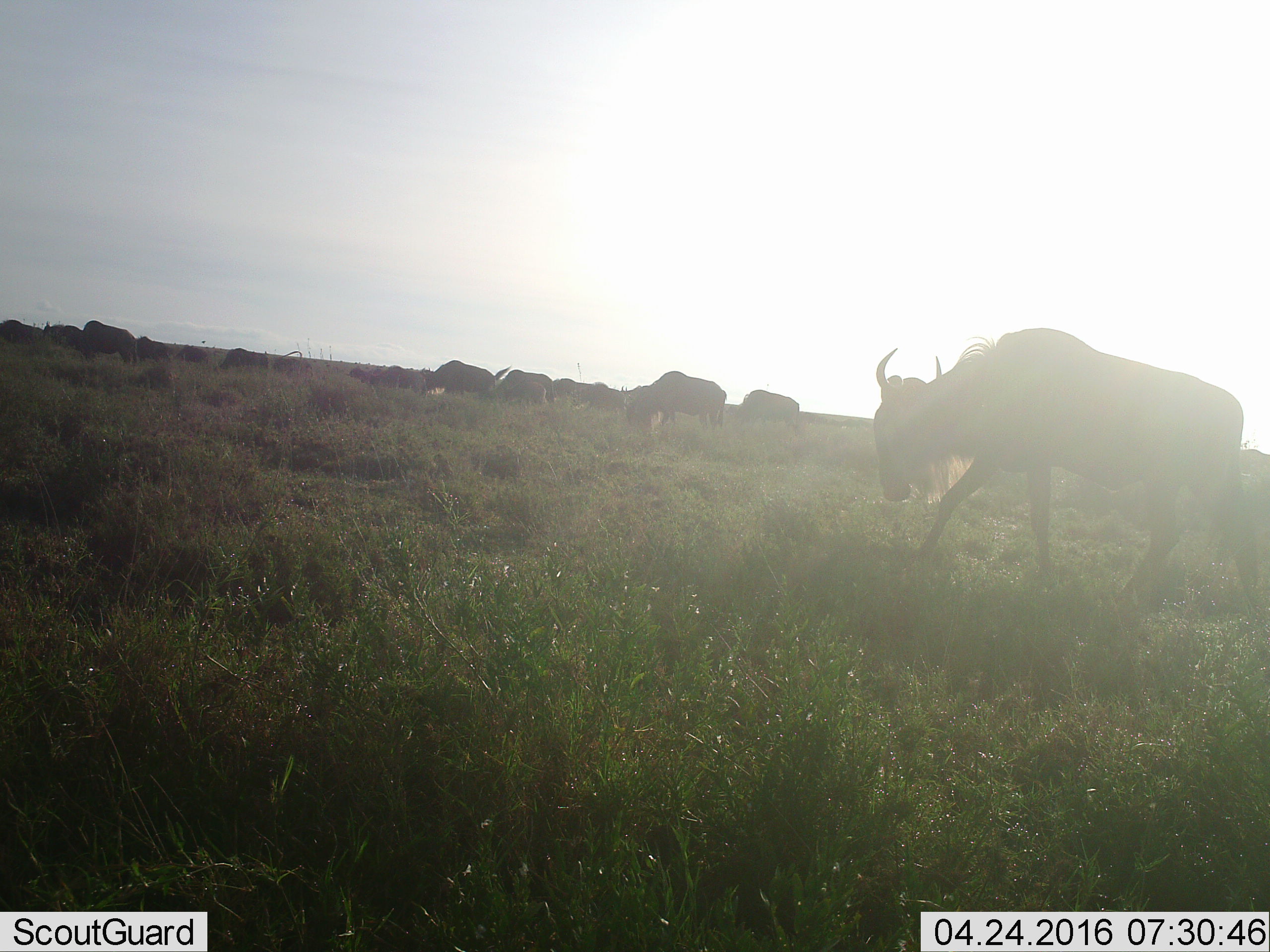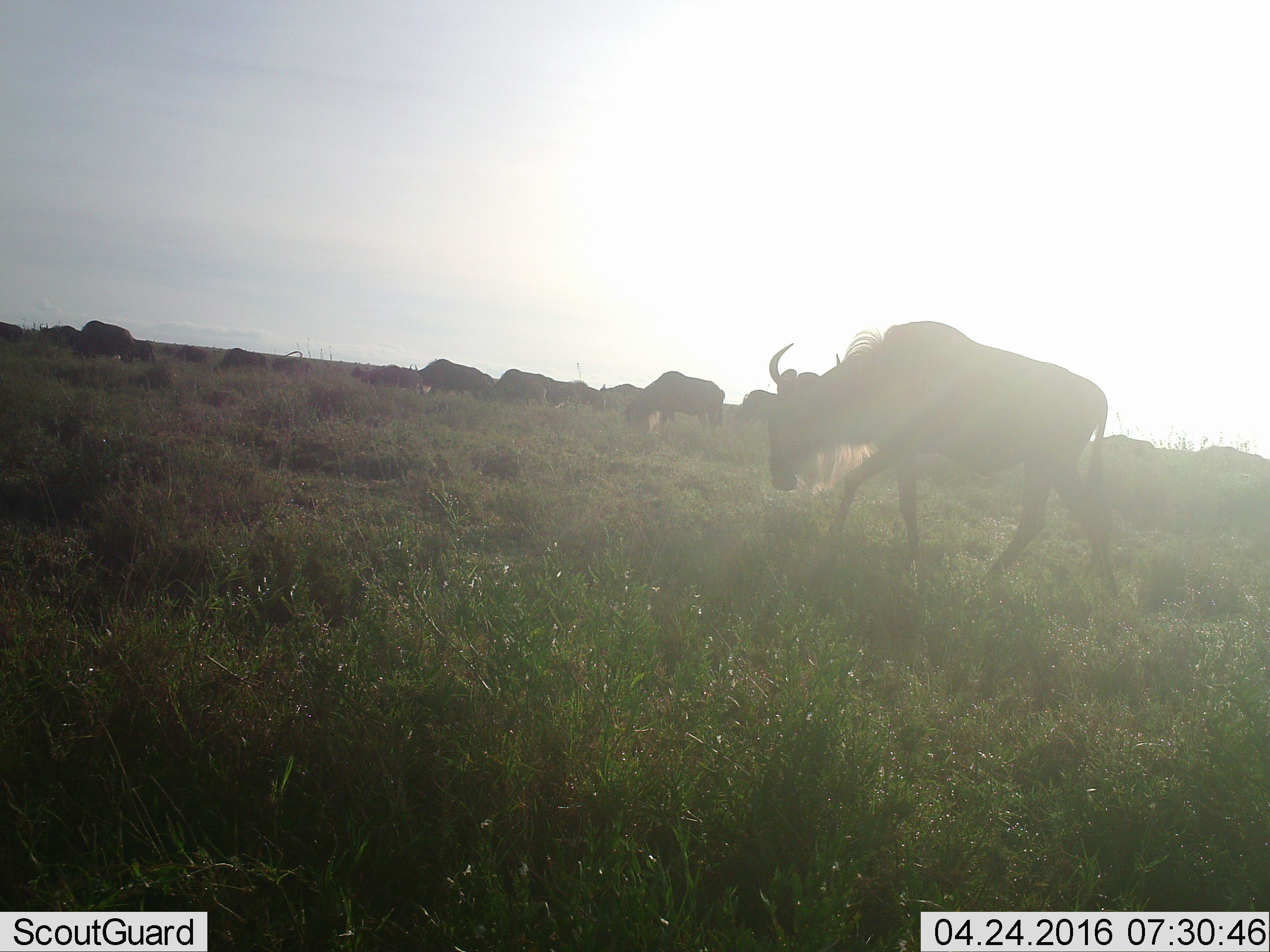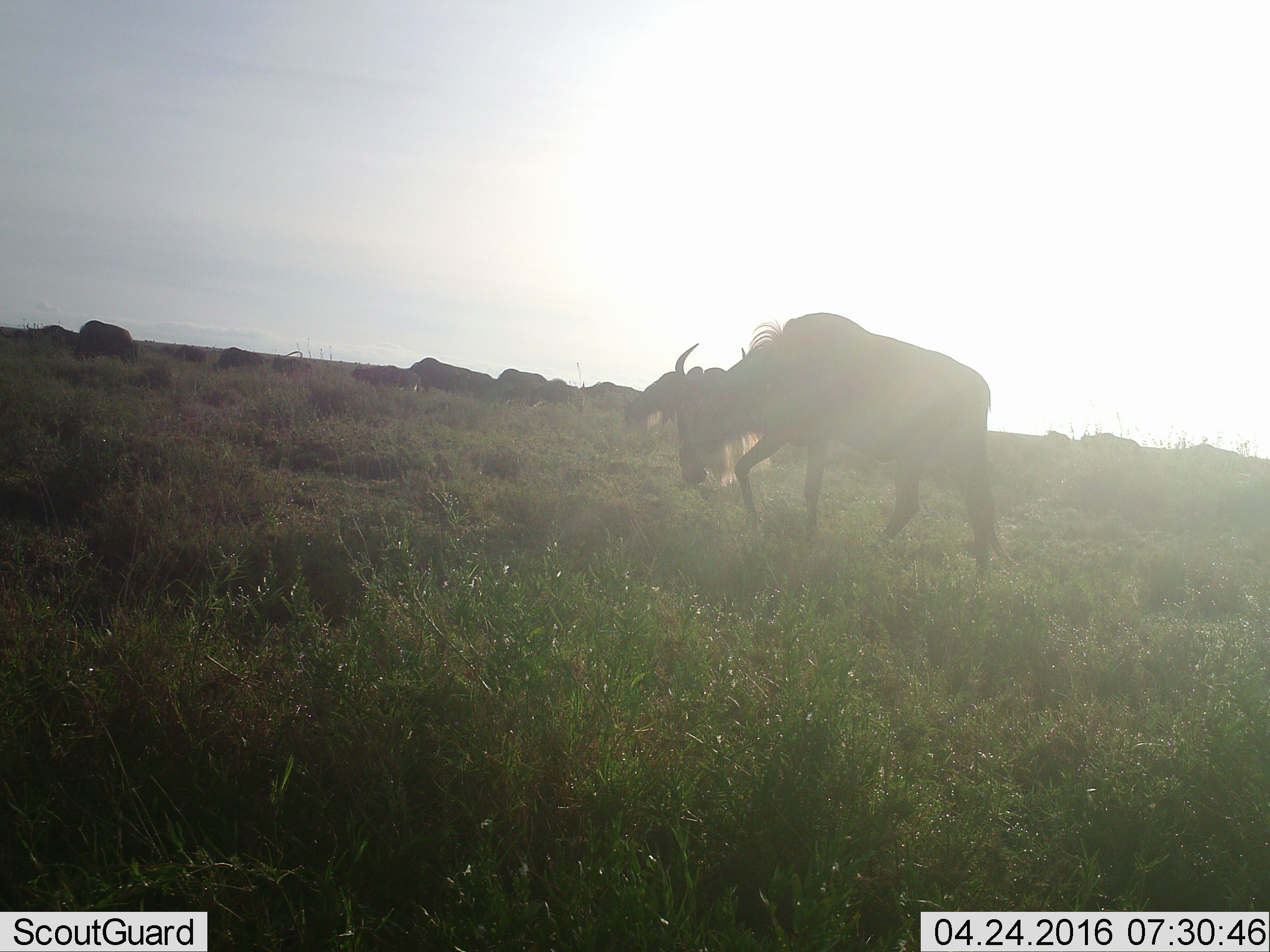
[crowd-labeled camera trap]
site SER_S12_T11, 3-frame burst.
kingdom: Animalia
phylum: Chordata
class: Mammalia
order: Artiodactyla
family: Bovidae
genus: Connochaetes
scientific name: Connochaetes taurinus taurinus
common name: blue wildebeest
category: wildebeestblue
Wildebeestblue (blue wildebeest) (Connochaetes taurinus taurinus), count 11-50. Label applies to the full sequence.